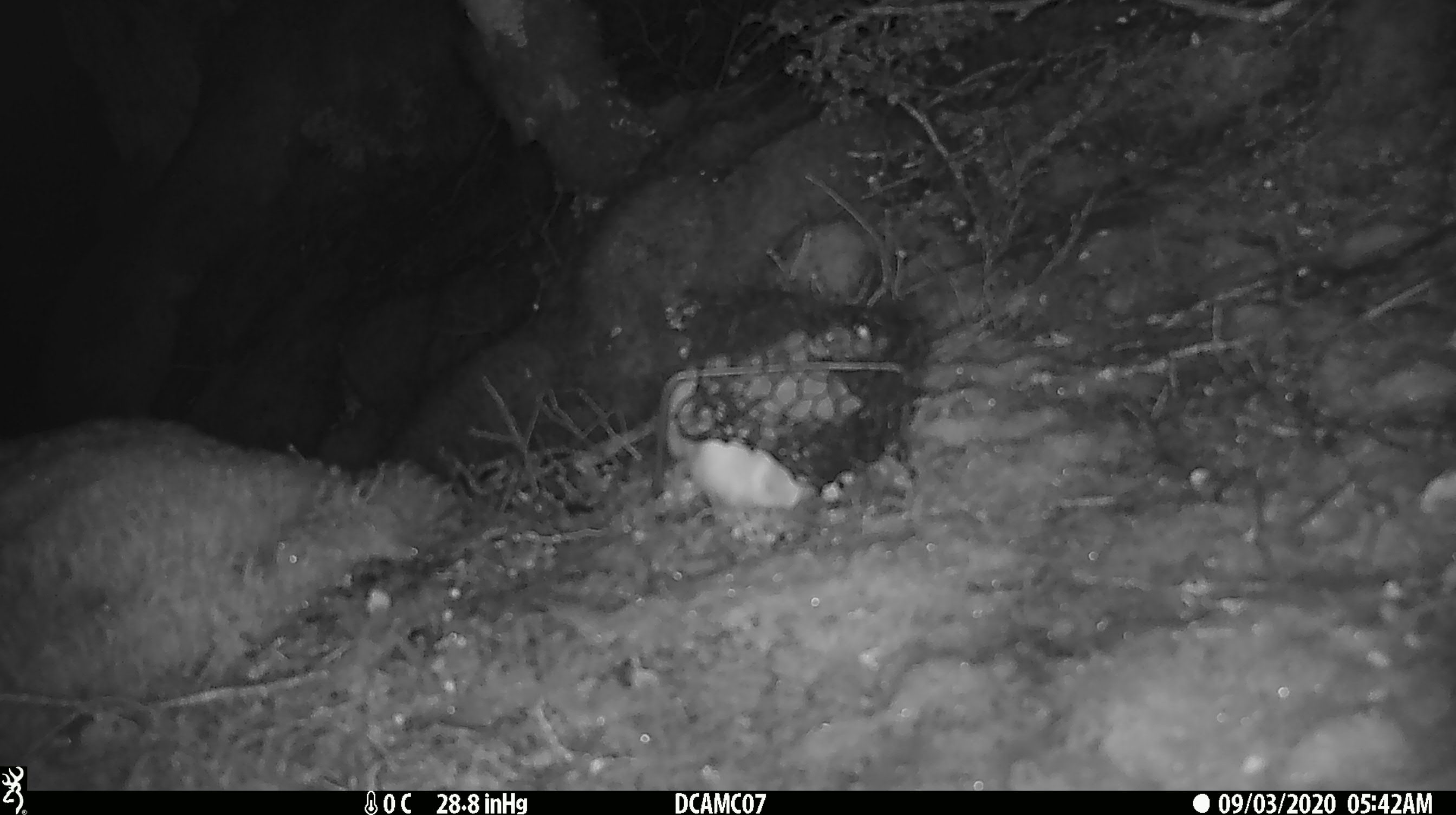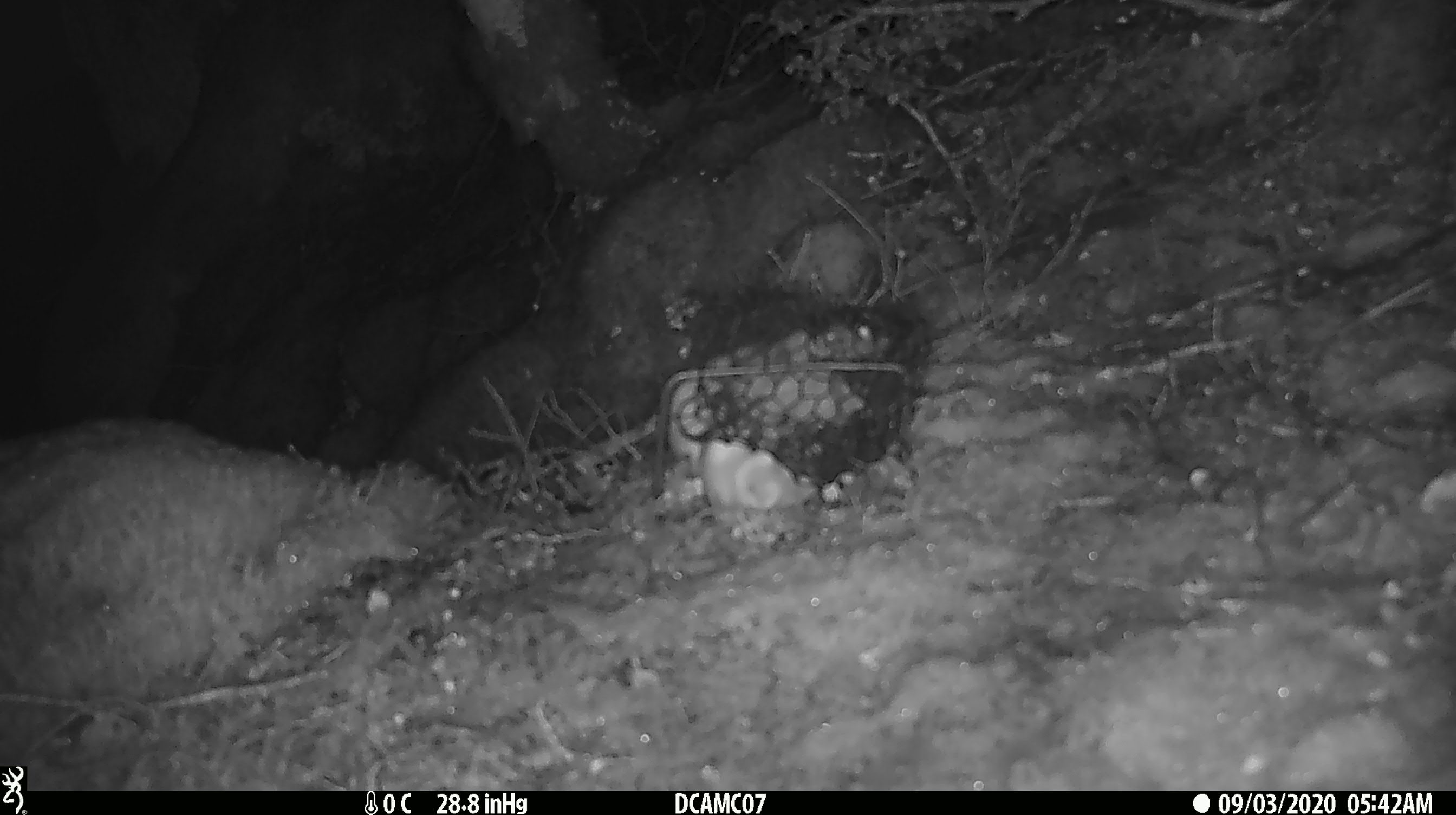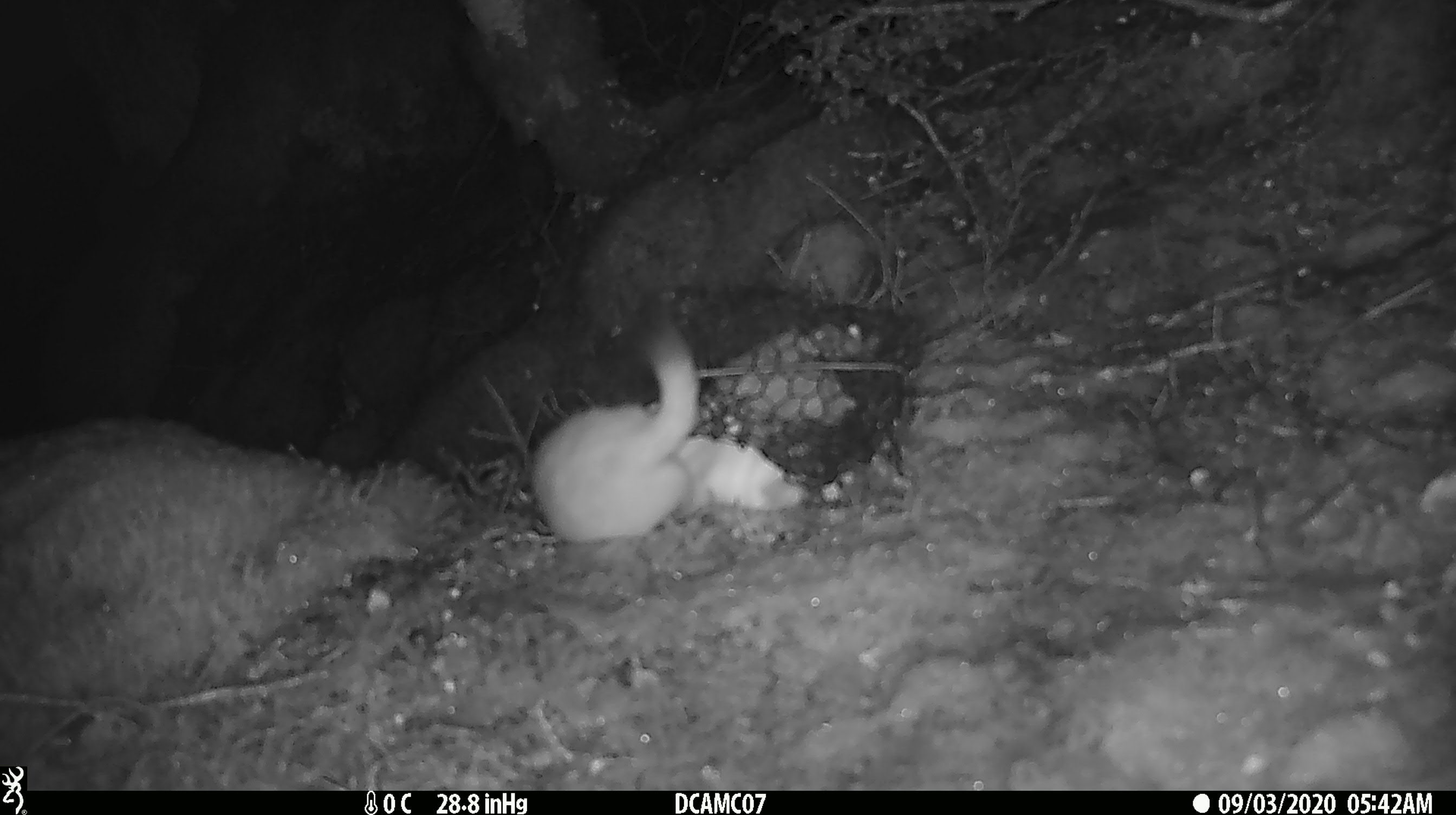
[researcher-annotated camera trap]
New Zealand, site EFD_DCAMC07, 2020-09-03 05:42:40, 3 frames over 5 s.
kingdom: Animalia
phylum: Chordata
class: Mammalia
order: Carnivora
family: Mustelidae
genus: Mustela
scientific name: Mustela erminea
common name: stoat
Stoat (Mustela erminea).